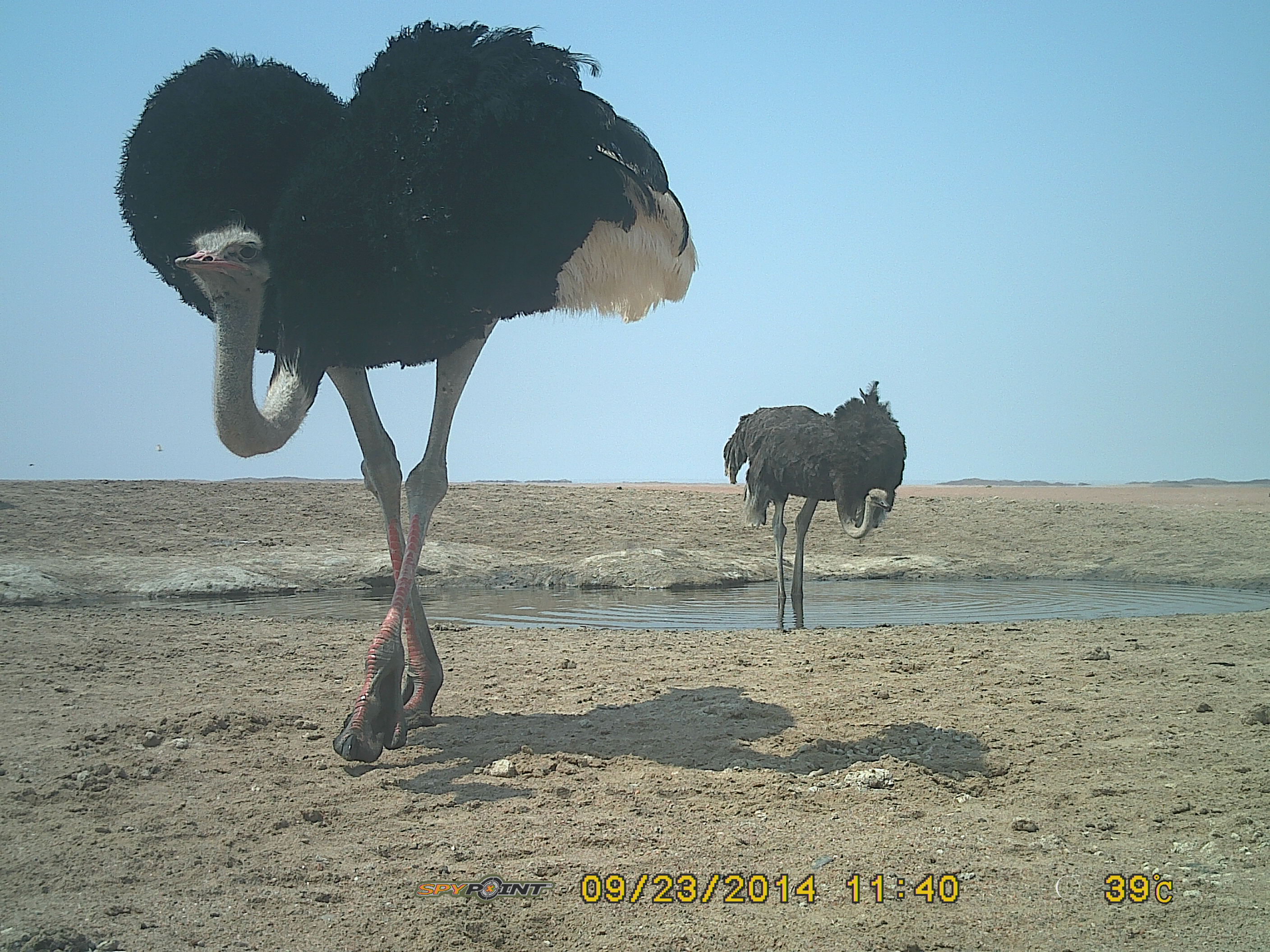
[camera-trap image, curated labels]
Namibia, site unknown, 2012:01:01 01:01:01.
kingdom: Animalia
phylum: Chordata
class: Aves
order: Struthioniformes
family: Struthionidae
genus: Struthio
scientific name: Struthio camelus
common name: common ostrich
Struthio camelus (common ostrich).